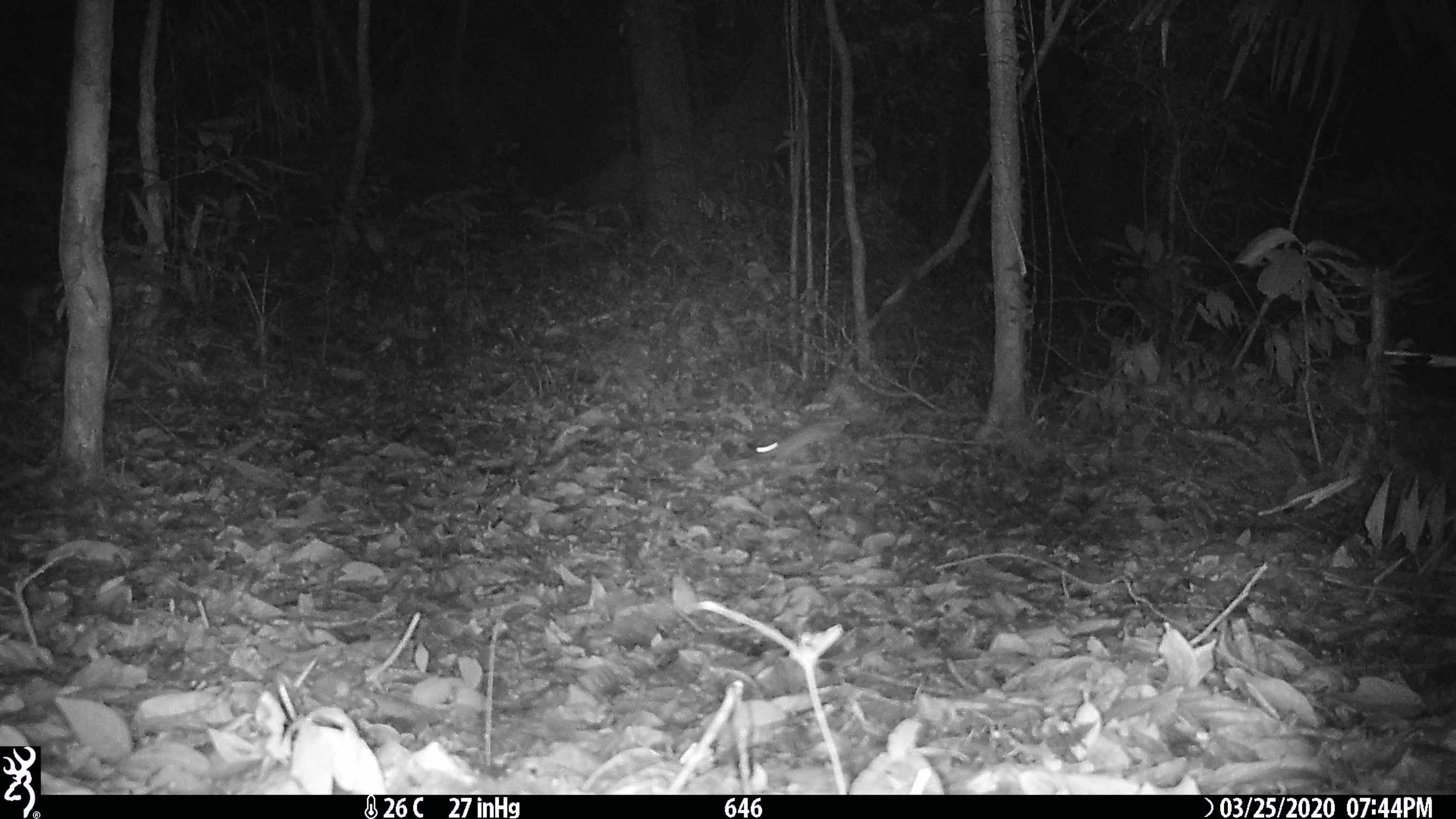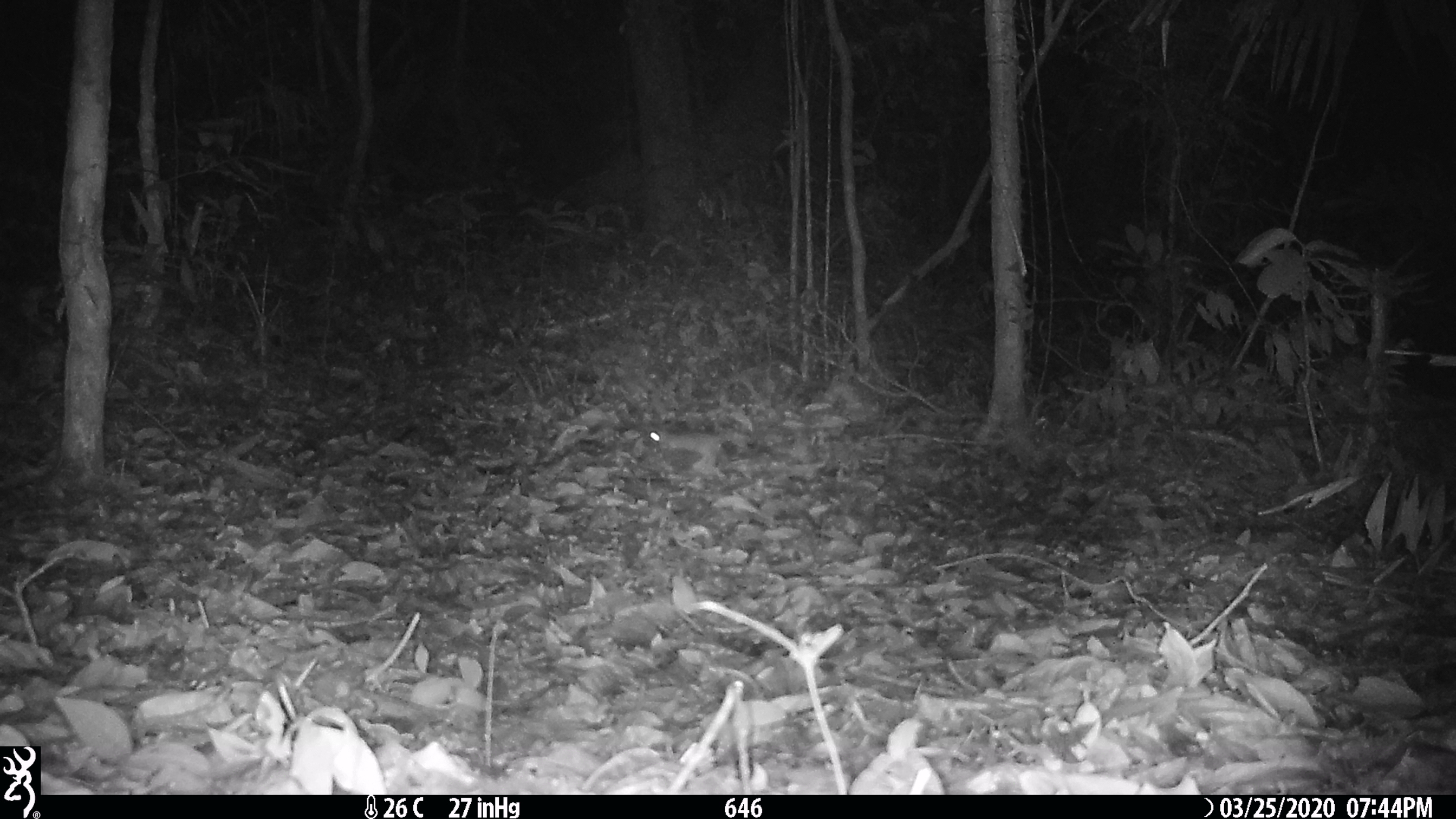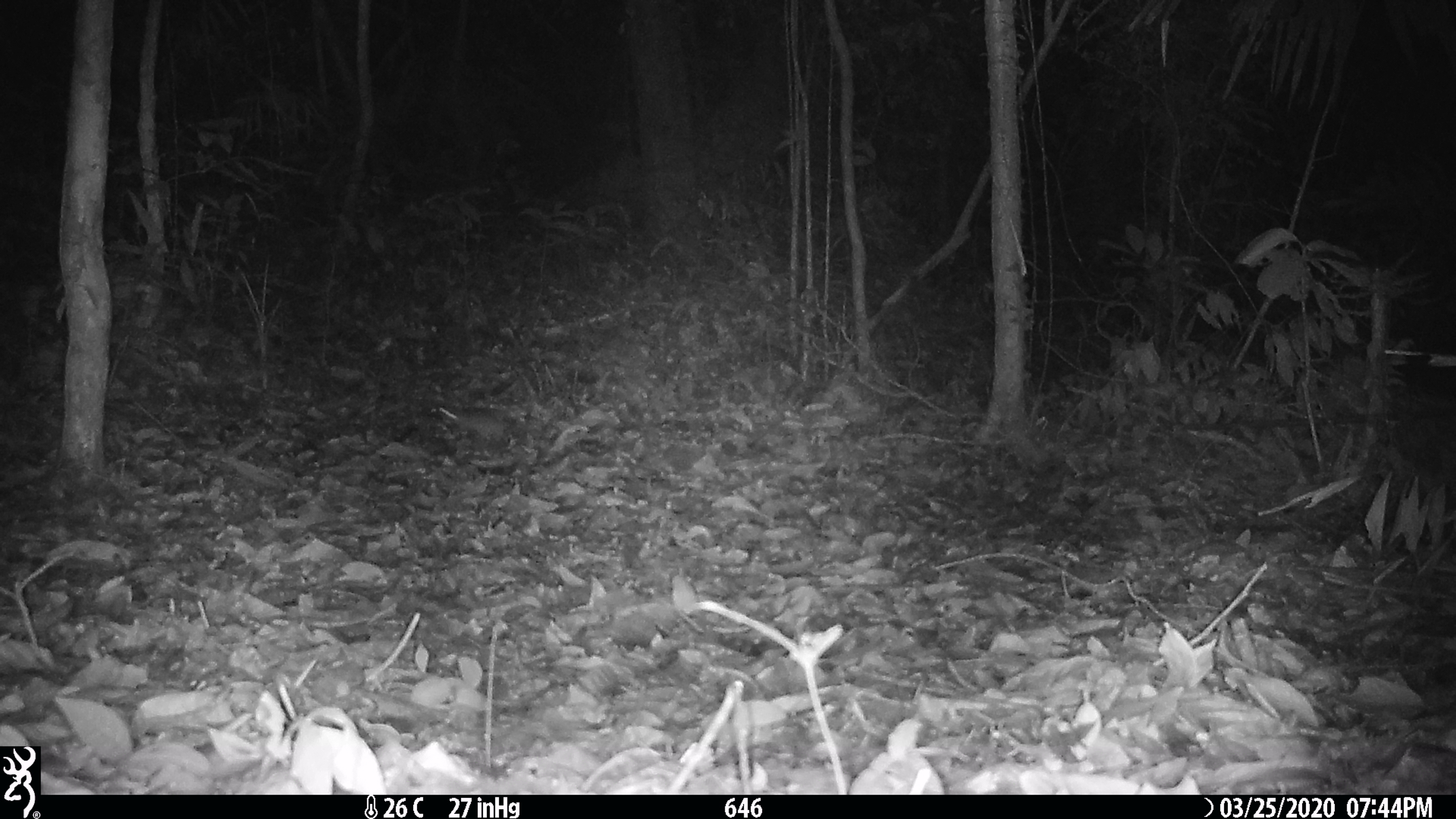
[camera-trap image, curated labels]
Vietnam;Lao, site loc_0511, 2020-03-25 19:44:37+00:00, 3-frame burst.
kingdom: Animalia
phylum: Chordata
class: Mammalia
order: Rodentia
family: Muridae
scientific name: Muridae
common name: old-world mice and rats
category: unidentified murid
Unidentified murid (old-world mice and rats) (Muridae). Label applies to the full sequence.